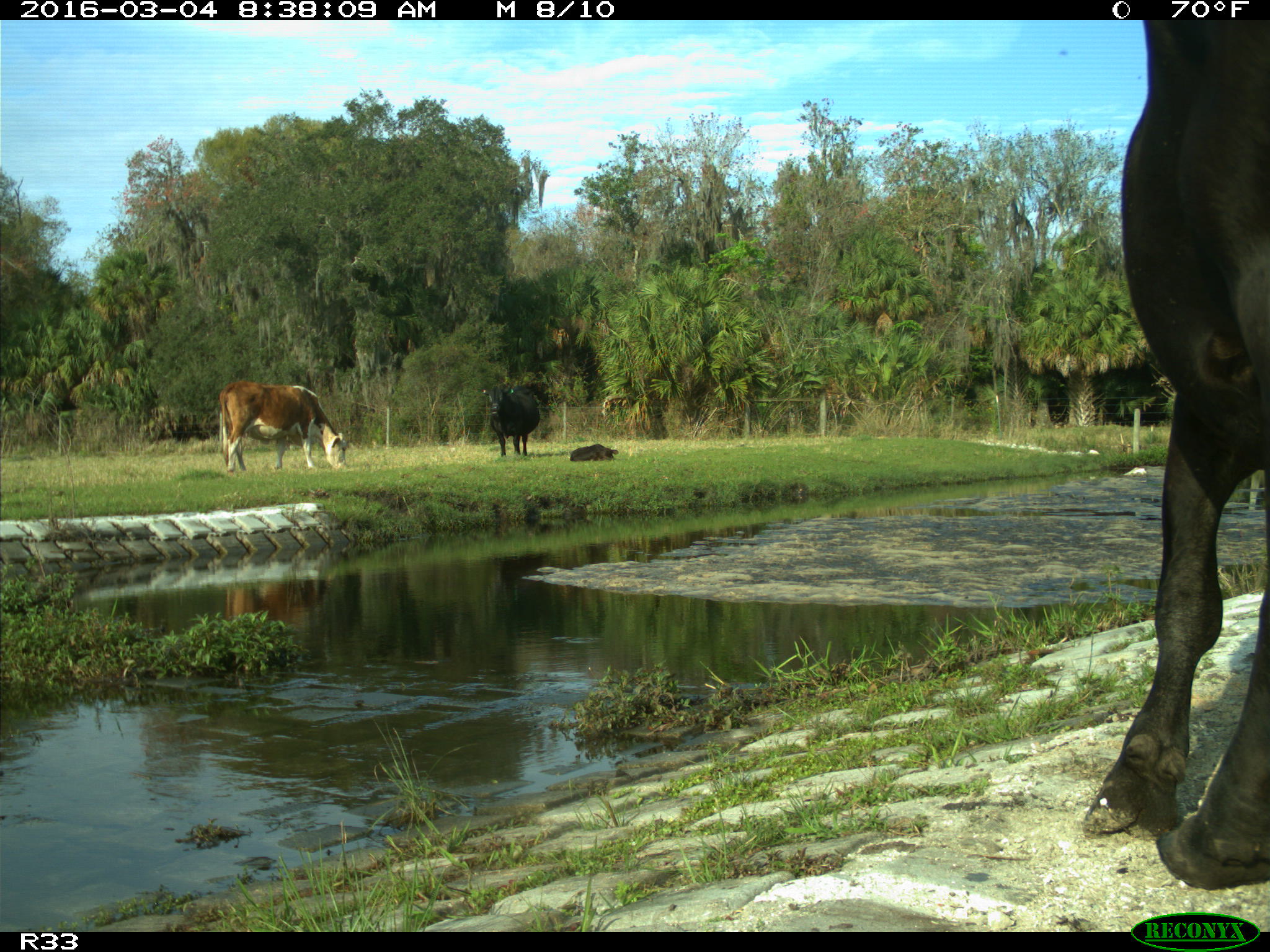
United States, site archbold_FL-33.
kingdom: Animalia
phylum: Chordata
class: Mammalia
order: Artiodactyla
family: Bovidae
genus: Bos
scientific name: Bos taurus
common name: domestic cow